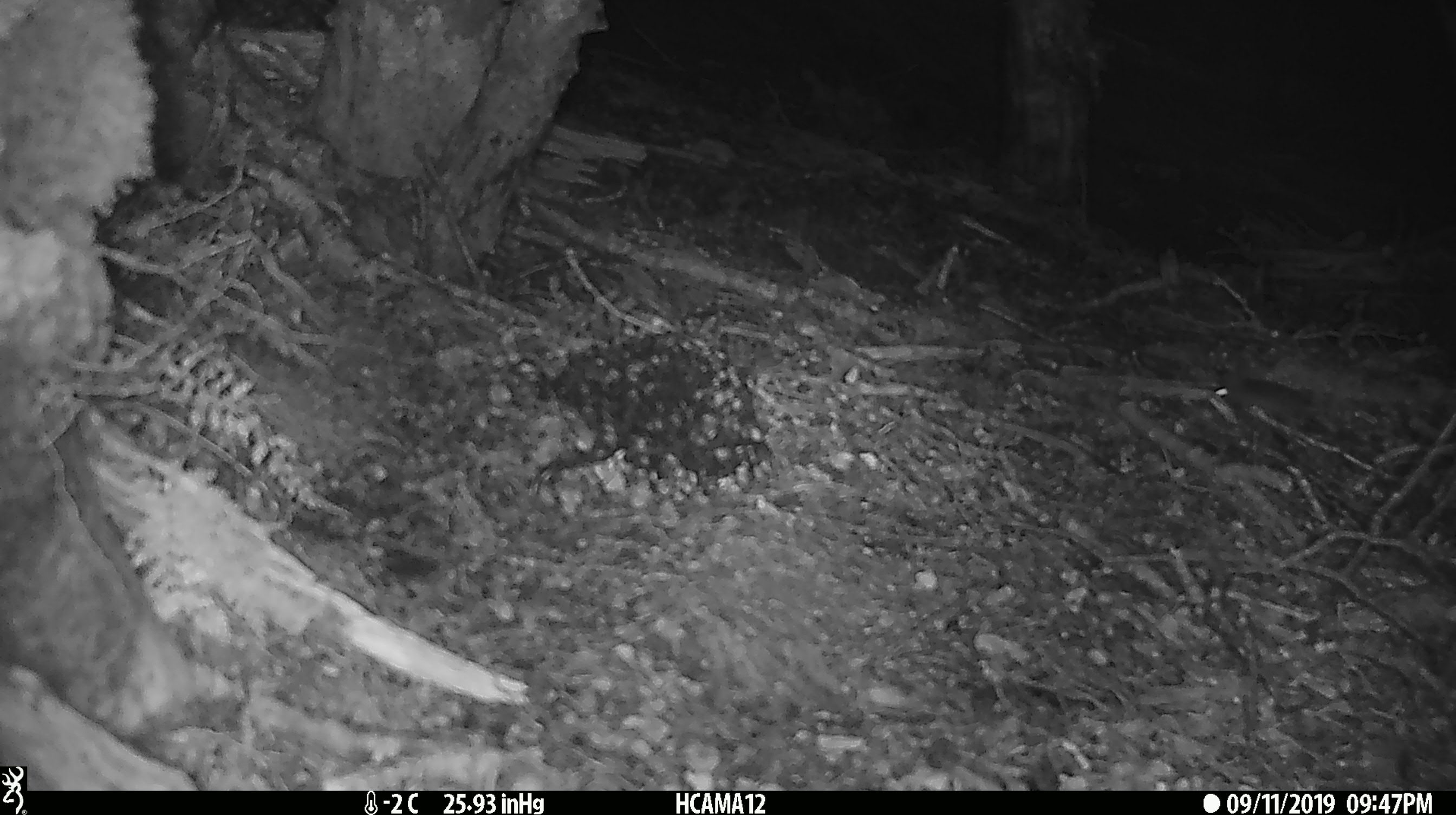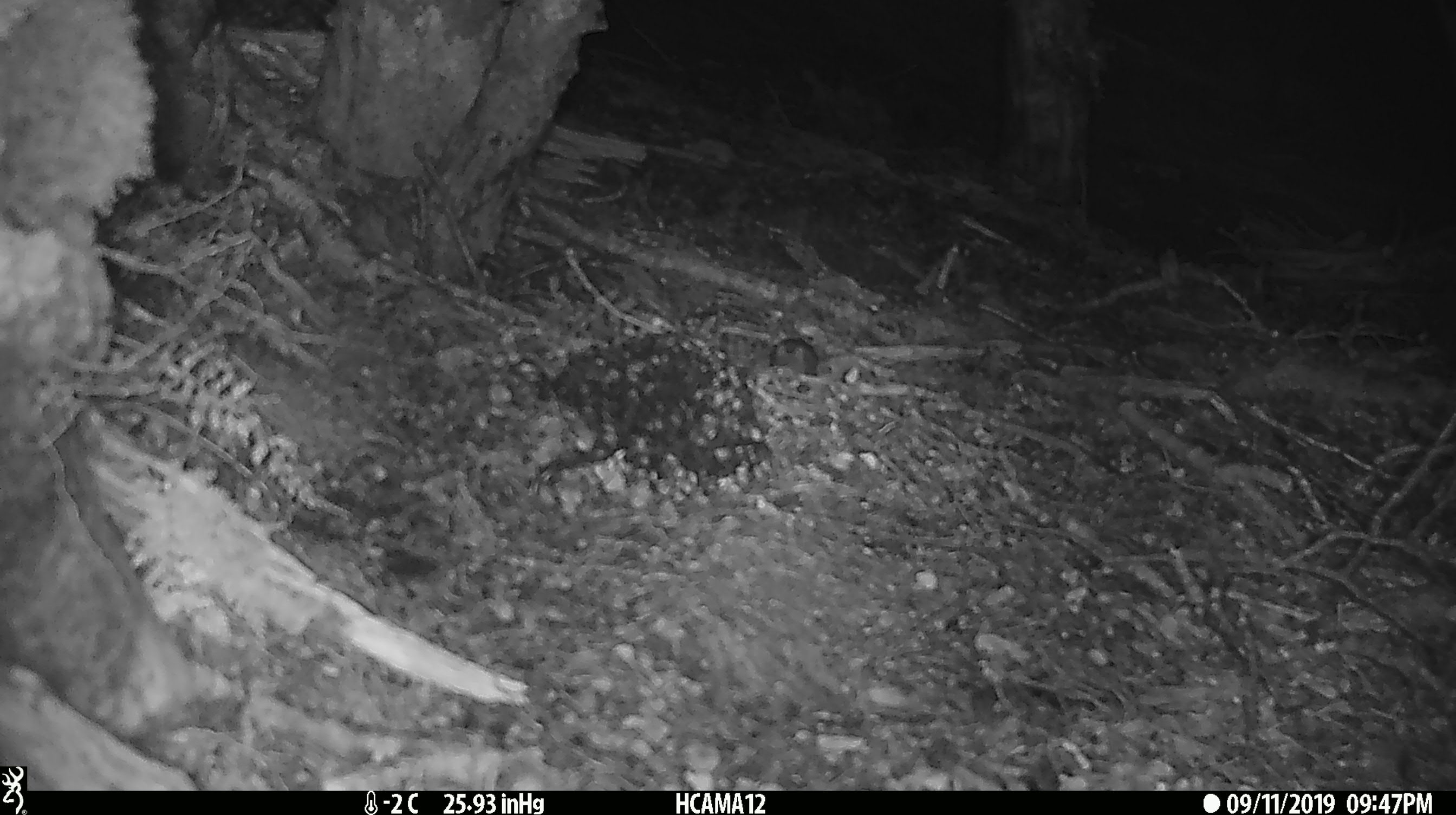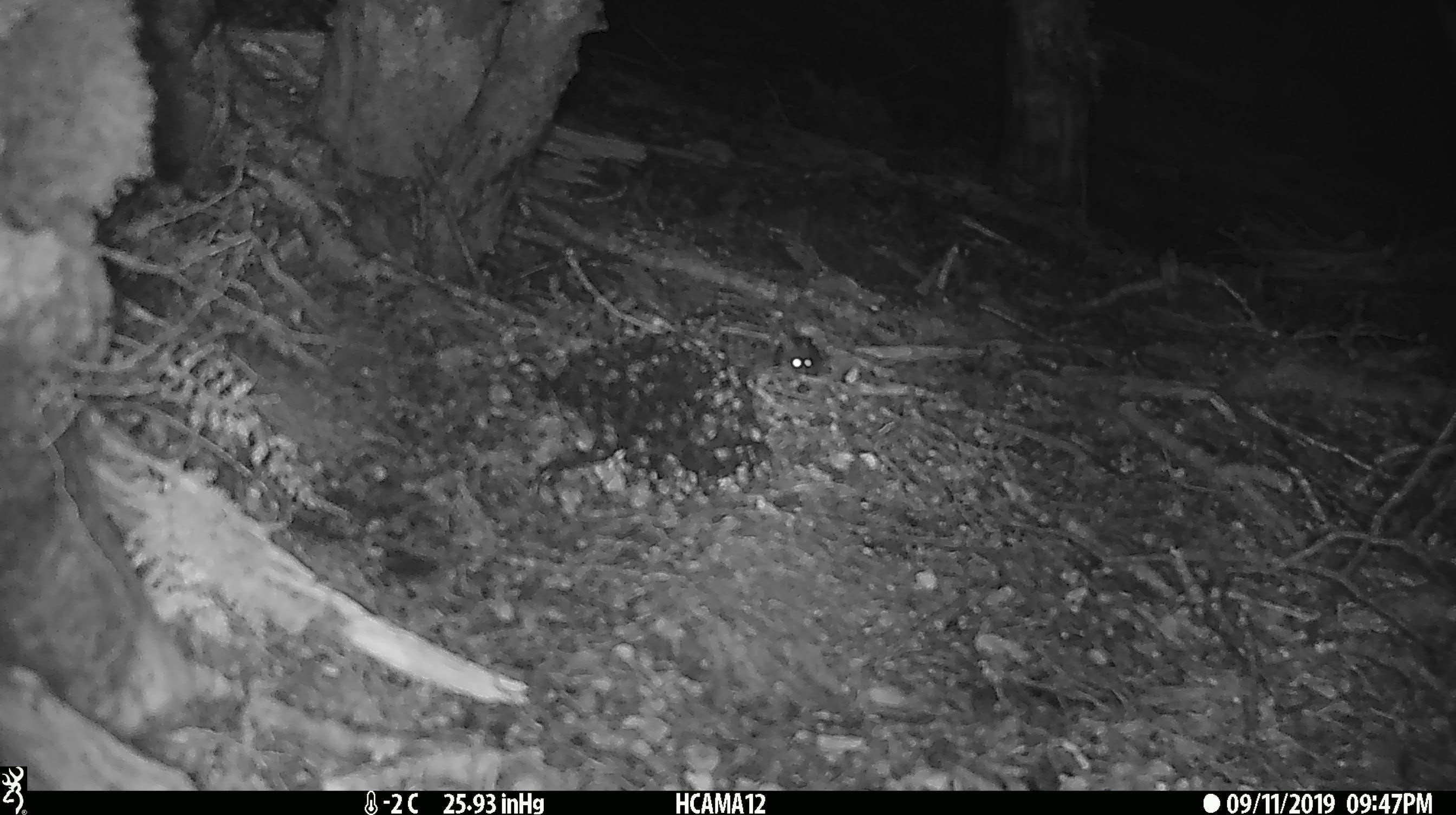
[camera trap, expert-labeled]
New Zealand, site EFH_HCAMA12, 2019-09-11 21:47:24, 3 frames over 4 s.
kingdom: Animalia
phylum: Chordata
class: Mammalia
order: Rodentia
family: Muridae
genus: Mus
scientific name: Mus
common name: mouse